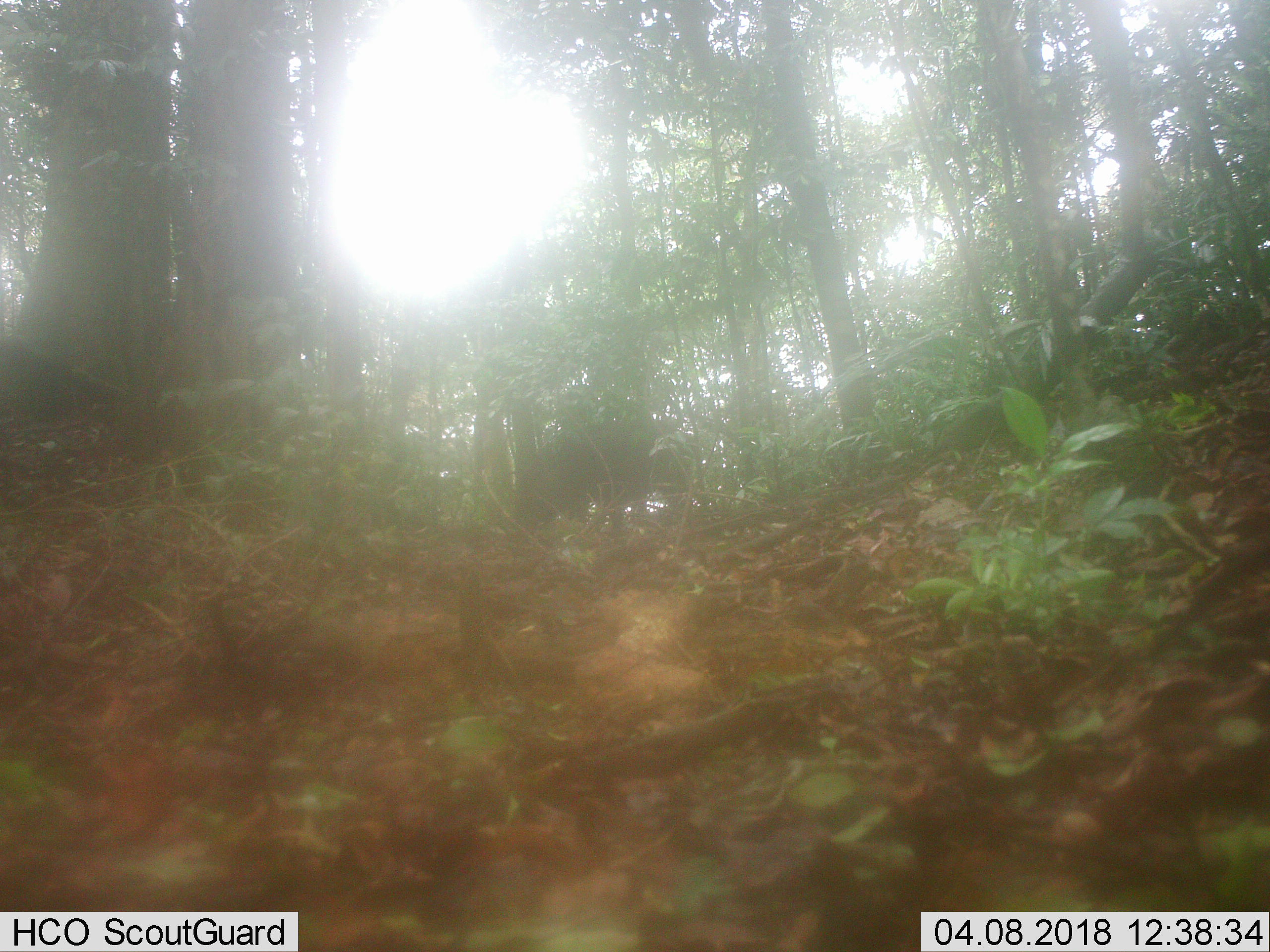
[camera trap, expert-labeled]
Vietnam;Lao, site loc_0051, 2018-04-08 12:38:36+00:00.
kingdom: Animalia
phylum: Chordata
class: Mammalia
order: Artiodactyla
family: Suidae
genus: Sus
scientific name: Sus scrofa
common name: eurasian wild pig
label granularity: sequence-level